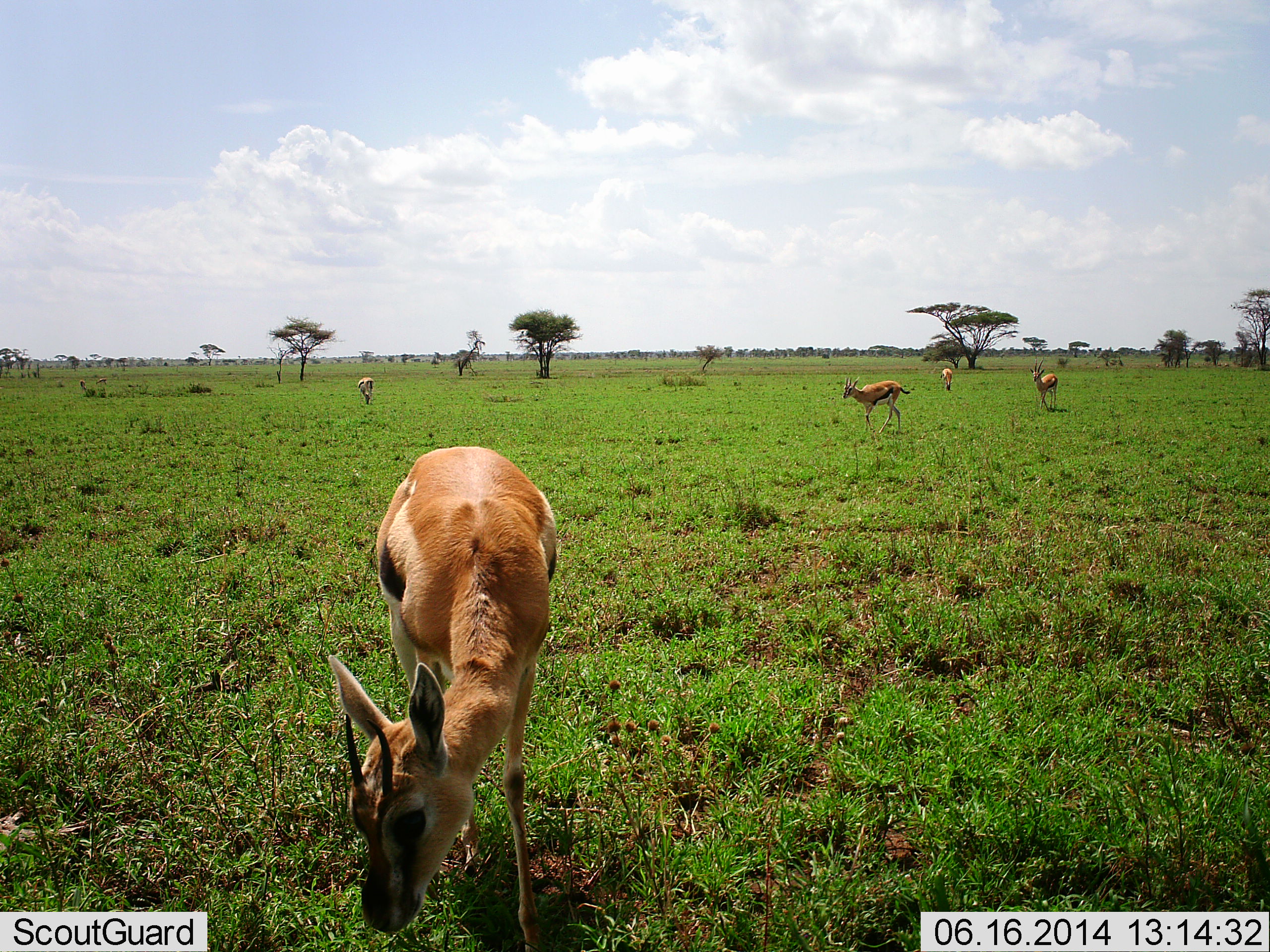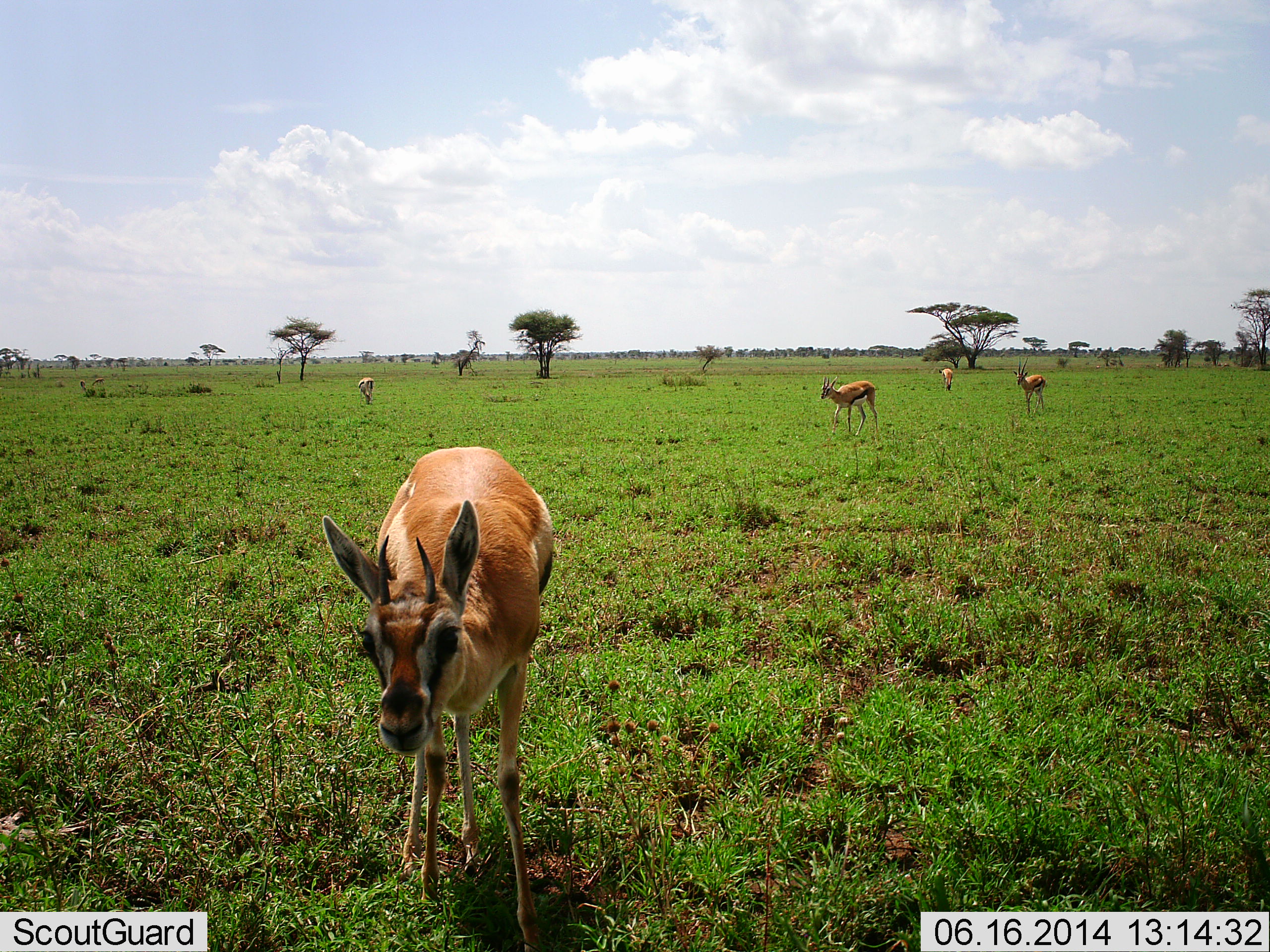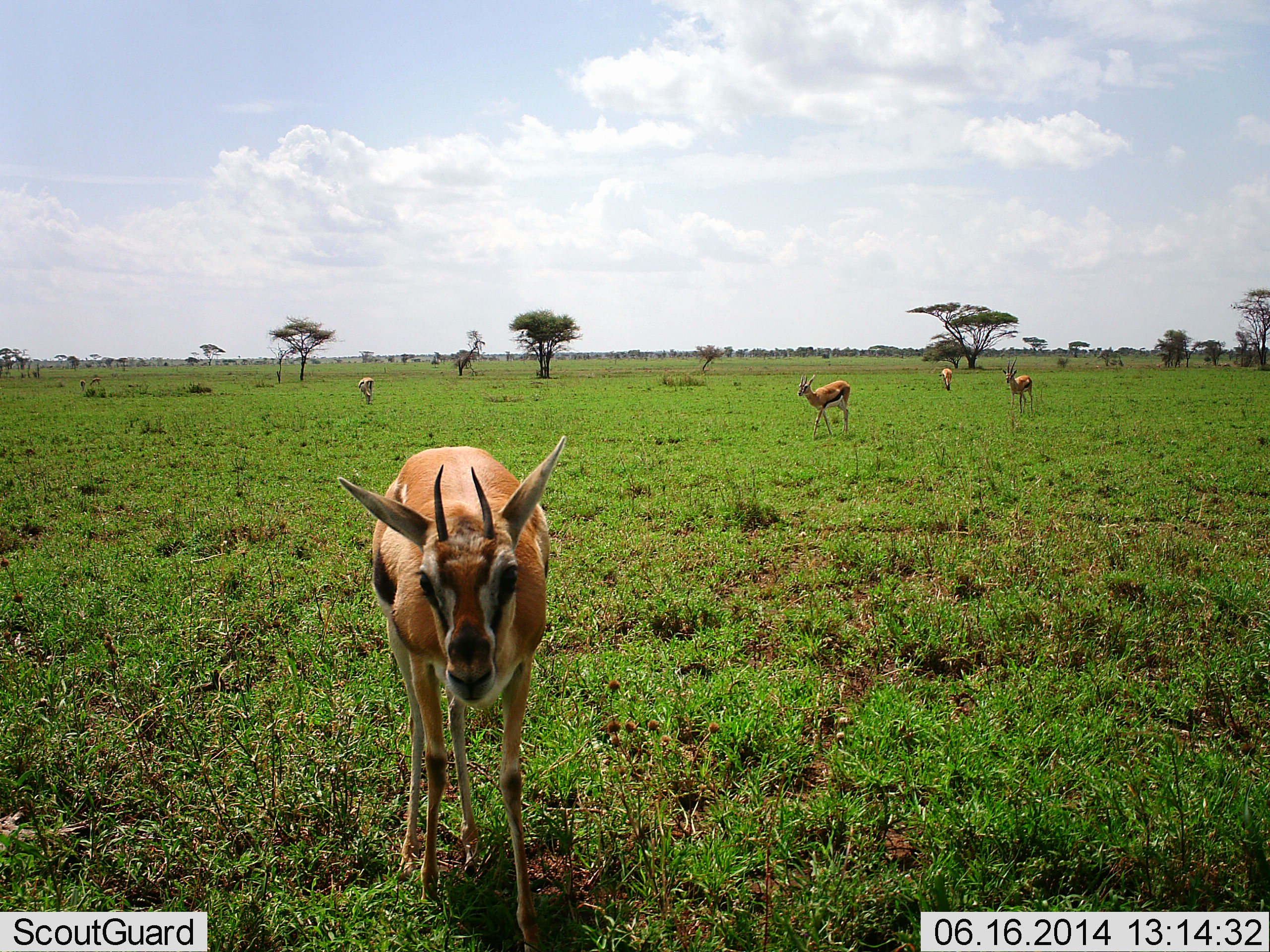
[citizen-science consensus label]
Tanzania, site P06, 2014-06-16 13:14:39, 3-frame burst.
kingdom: Animalia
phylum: Chordata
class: Mammalia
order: Artiodactyla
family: Bovidae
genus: Eudorcas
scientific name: Eudorcas thomsonii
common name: thomson's gazelle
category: gazellethomsons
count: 5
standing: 70%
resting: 10%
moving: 80%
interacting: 10%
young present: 0%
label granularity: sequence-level